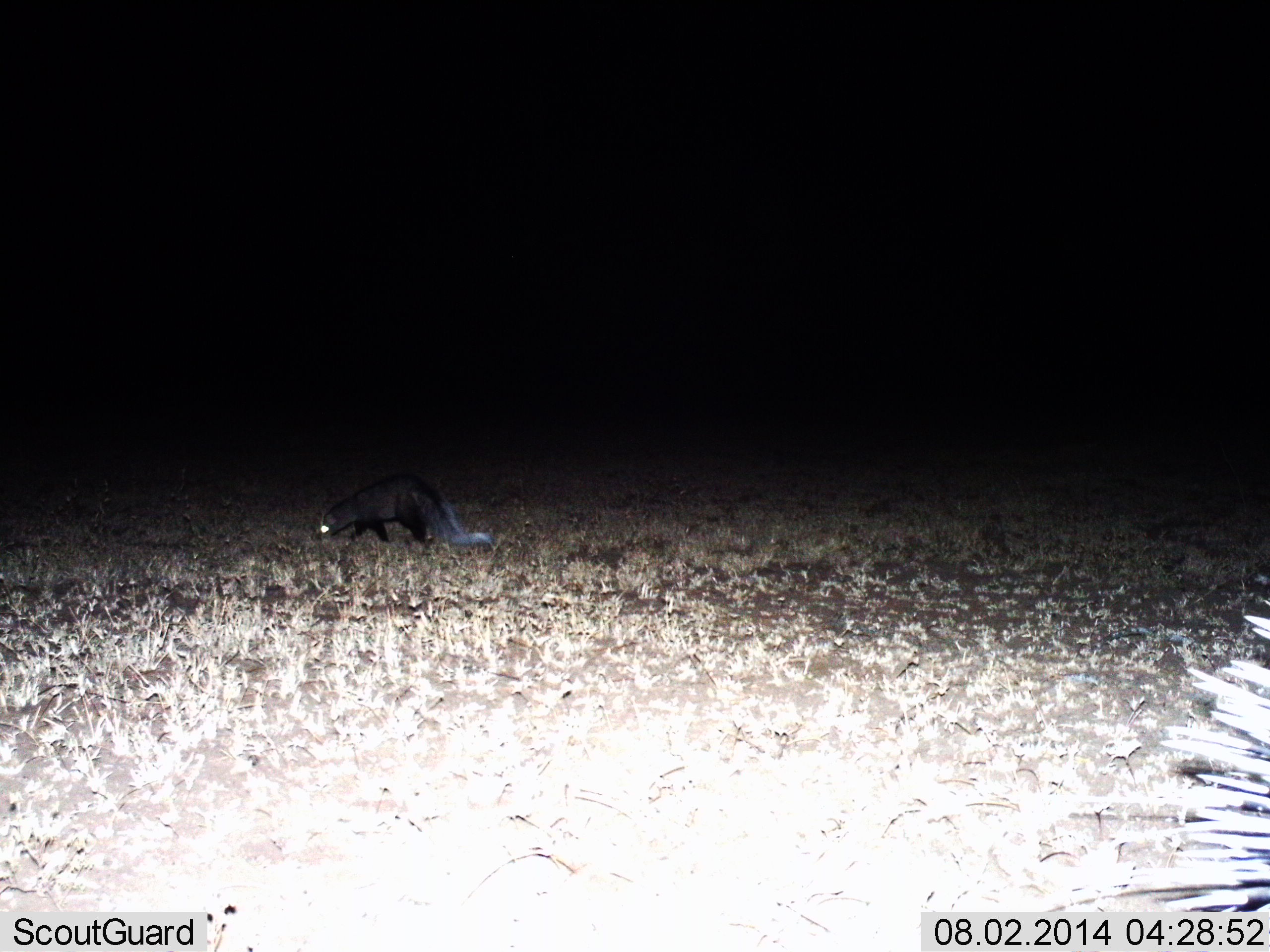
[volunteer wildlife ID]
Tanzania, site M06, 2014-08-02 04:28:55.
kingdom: Animalia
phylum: Chordata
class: Mammalia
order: Rodentia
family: Hystricidae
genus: Hystrix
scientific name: Hystrix cristata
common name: crested porcupine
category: porcupine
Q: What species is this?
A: Porcupine (crested porcupine) (Hystrix cristata).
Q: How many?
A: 1.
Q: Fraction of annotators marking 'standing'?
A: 70%.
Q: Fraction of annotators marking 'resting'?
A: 0%.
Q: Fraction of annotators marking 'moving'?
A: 30%.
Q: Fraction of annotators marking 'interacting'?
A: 0%.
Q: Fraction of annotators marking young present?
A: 0%.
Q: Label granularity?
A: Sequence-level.